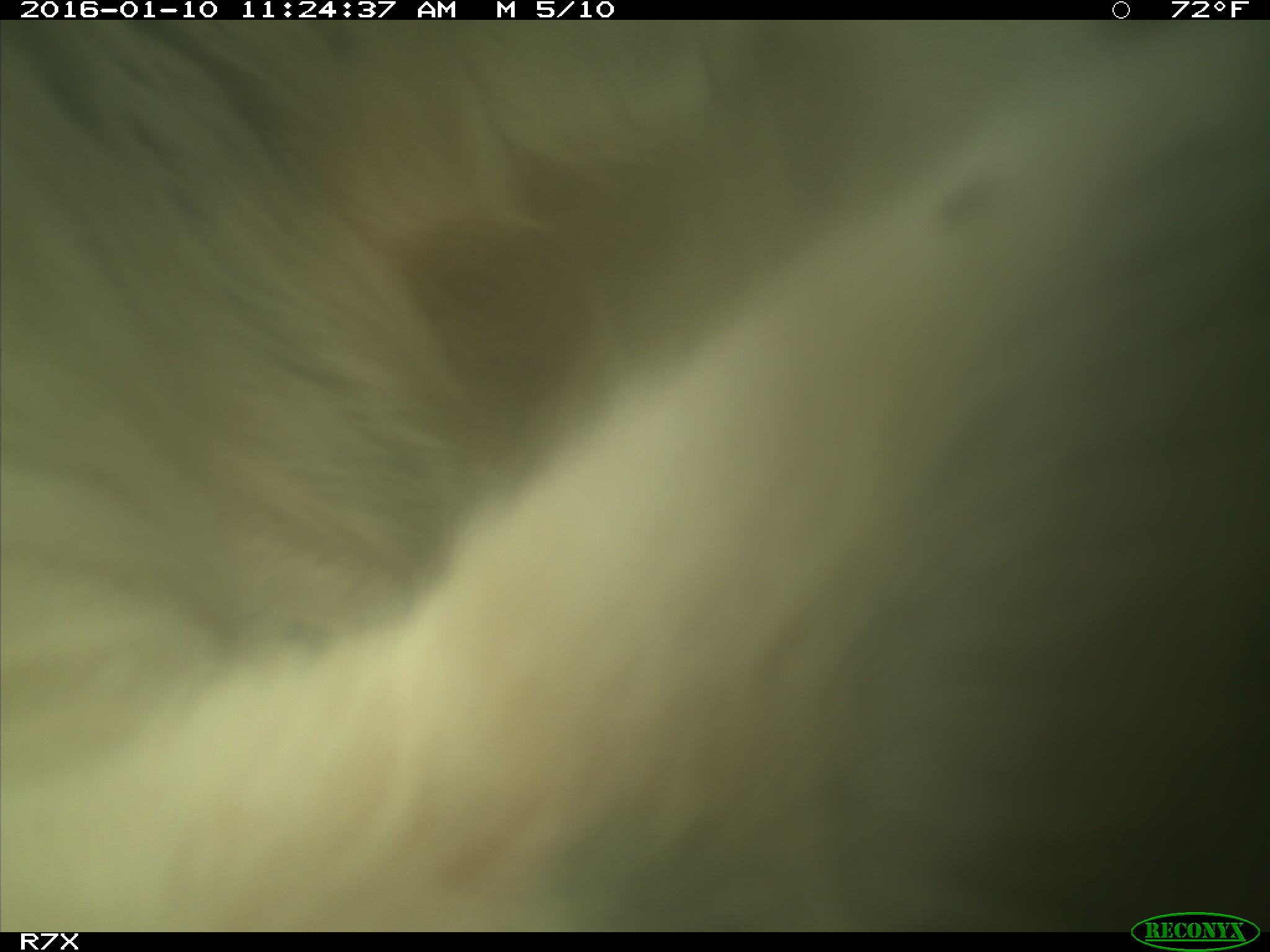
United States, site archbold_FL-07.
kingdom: Animalia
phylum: Chordata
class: Mammalia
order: Artiodactyla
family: Bovidae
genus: Bos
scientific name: Bos taurus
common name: domestic cow